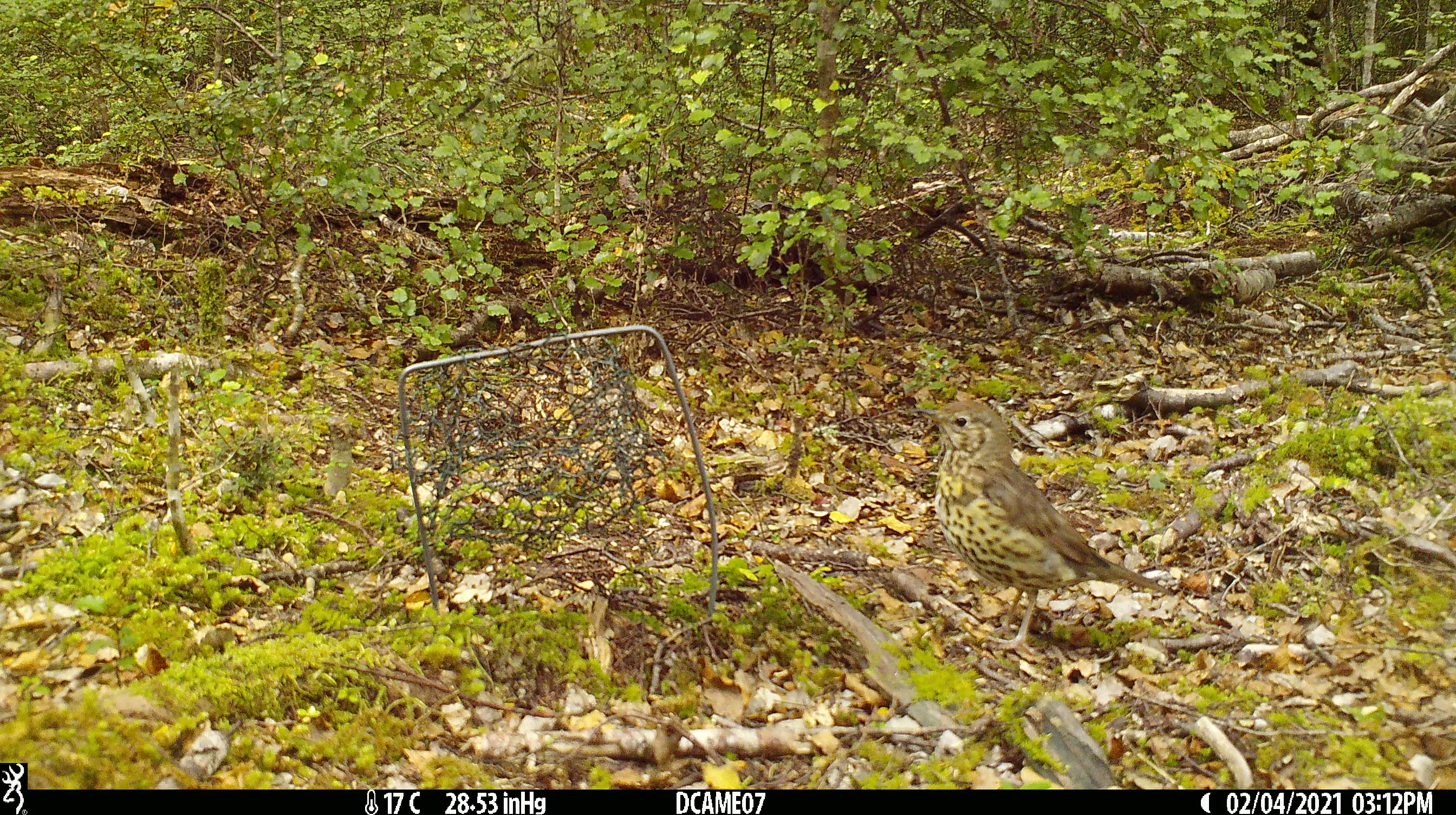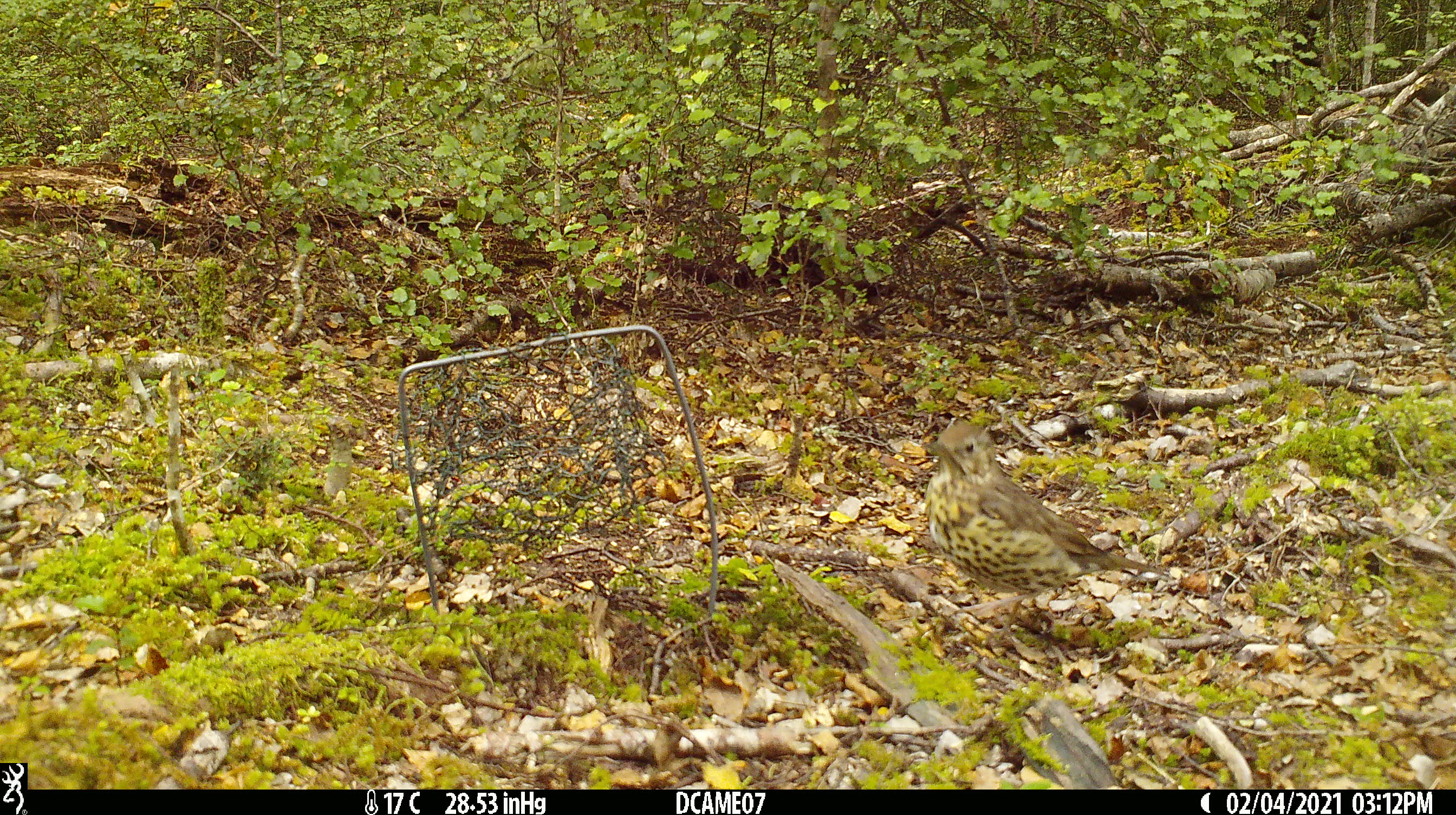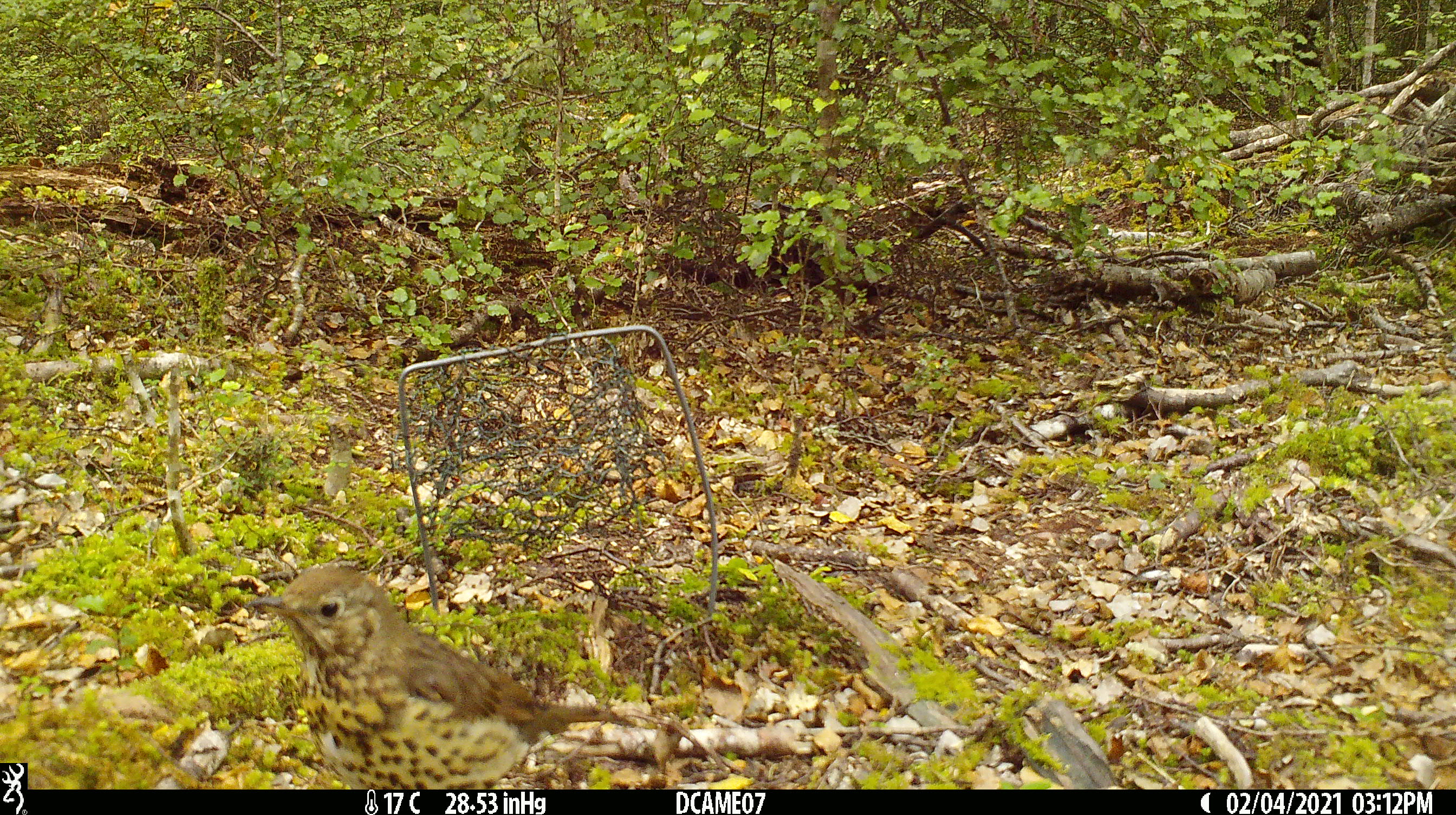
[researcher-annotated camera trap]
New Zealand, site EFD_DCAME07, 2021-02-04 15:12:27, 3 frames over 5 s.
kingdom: Animalia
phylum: Chordata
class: Aves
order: Passeriformes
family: Turdidae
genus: Turdus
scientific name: Turdus philomelos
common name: song thrush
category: thrush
Thrush (song thrush) (Turdus philomelos).